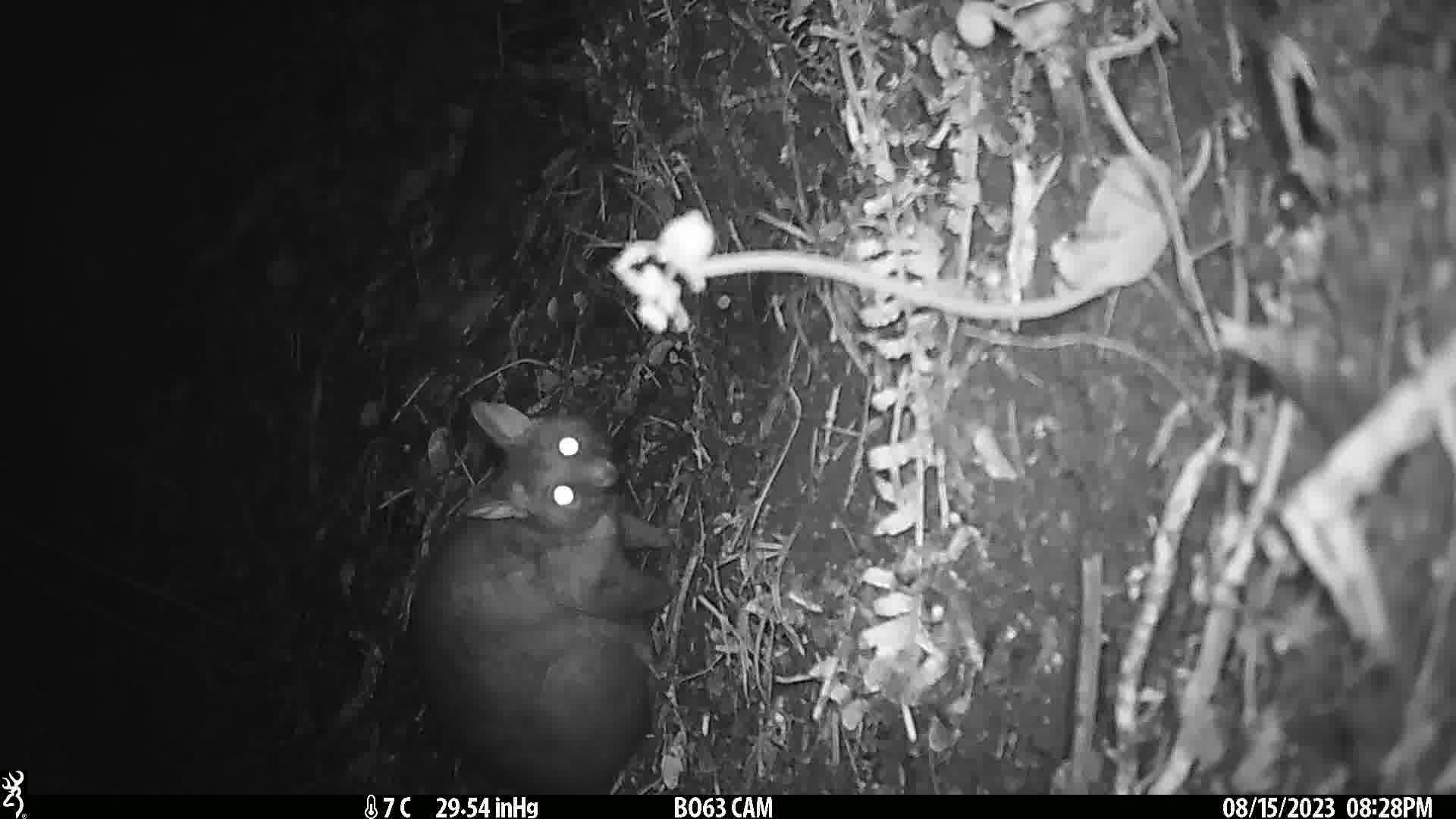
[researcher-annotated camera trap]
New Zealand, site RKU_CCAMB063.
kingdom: Animalia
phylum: Chordata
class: Mammalia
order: Diprotodontia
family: Phalangeridae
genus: Trichosurus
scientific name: Trichosurus vulpecula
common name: common brushtail possum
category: possum